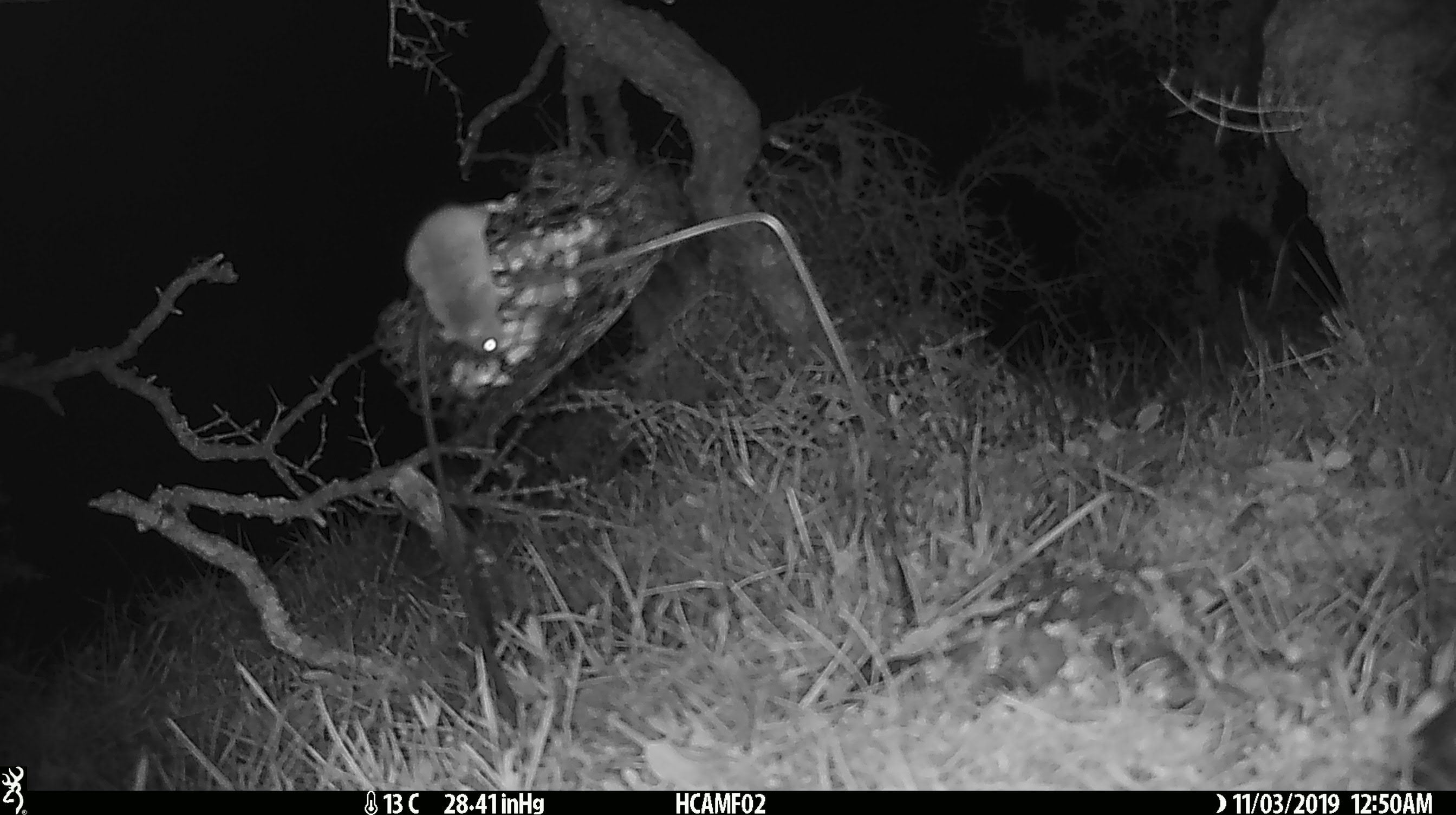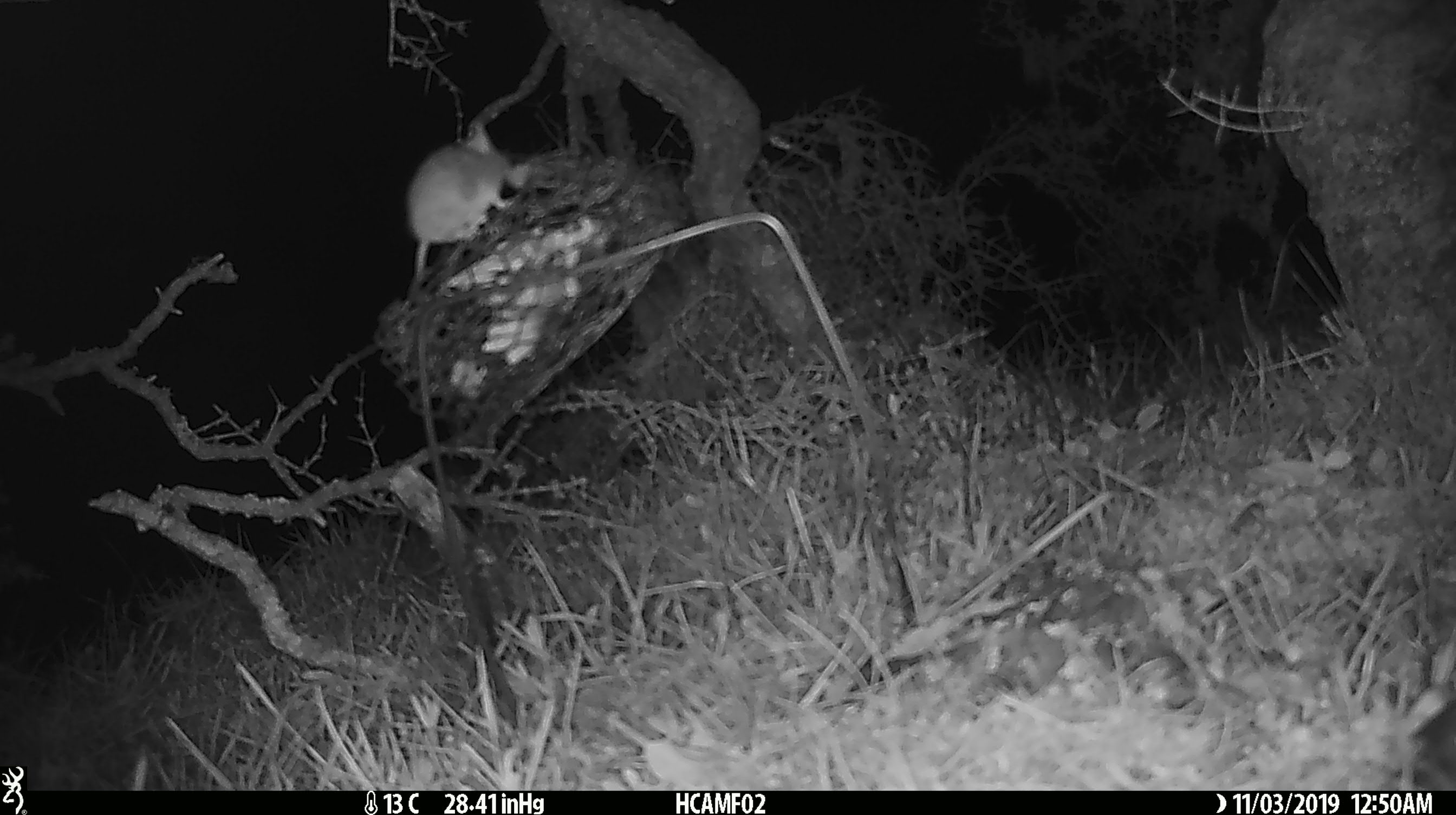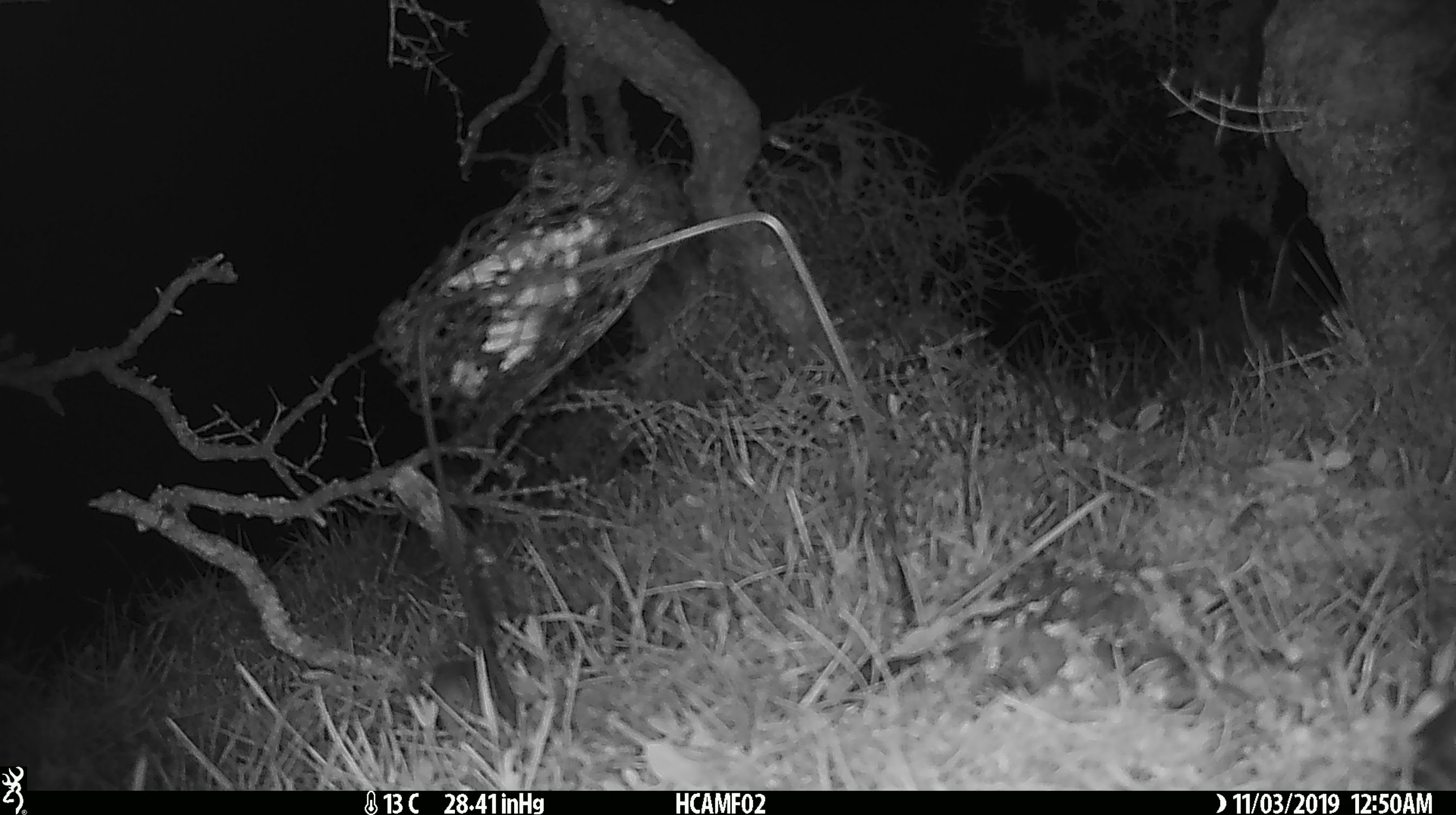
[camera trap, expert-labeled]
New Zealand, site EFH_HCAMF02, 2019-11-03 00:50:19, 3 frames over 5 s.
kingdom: Animalia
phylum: Chordata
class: Mammalia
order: Rodentia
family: Muridae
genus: Mus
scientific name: Mus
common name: mouse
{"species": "mouse (Mus)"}